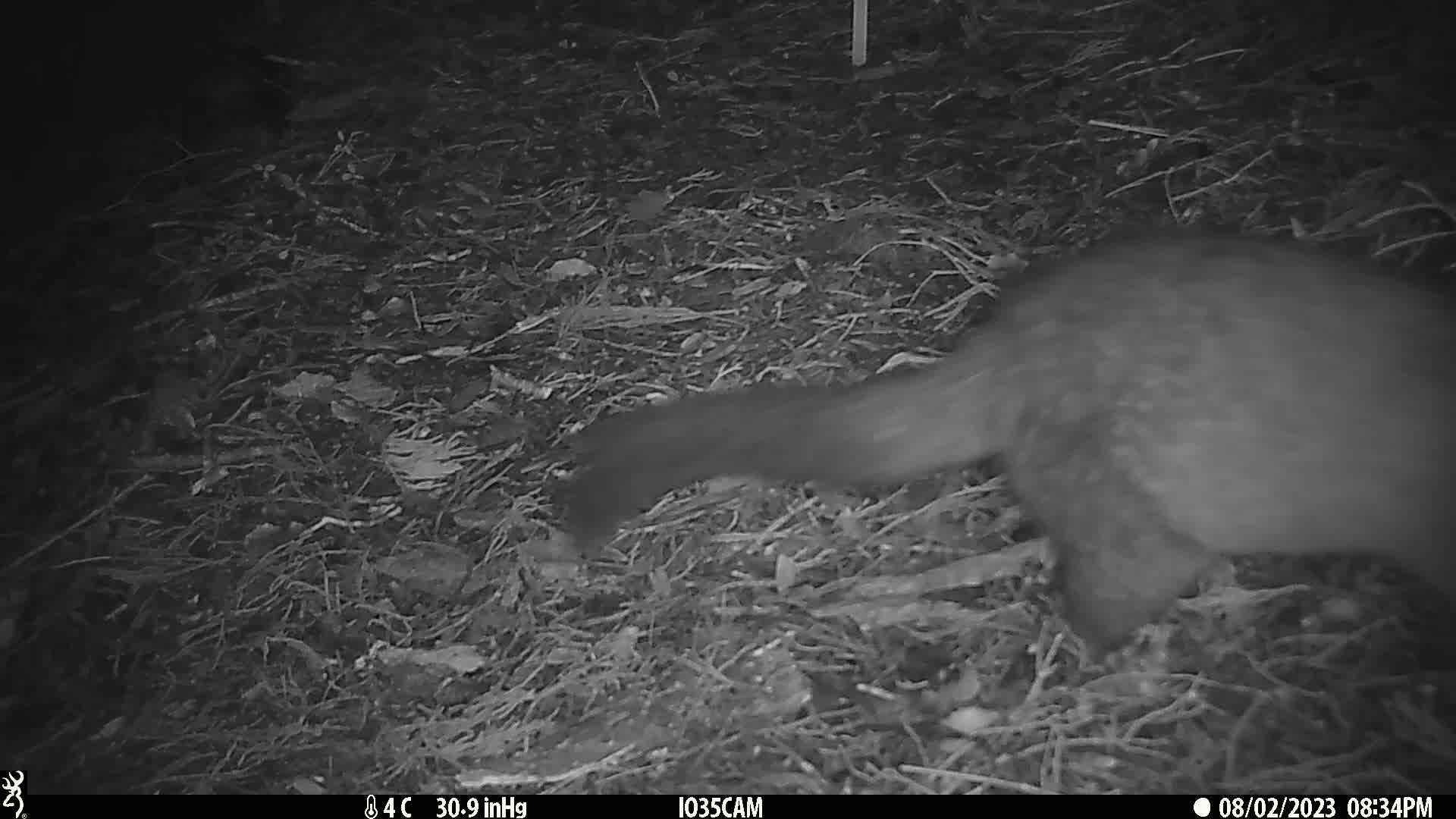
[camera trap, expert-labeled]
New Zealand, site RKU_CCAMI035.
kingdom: Animalia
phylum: Chordata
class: Mammalia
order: Diprotodontia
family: Phalangeridae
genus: Trichosurus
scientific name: Trichosurus vulpecula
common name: common brushtail possum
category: possum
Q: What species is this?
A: Possum (common brushtail possum) (Trichosurus vulpecula).